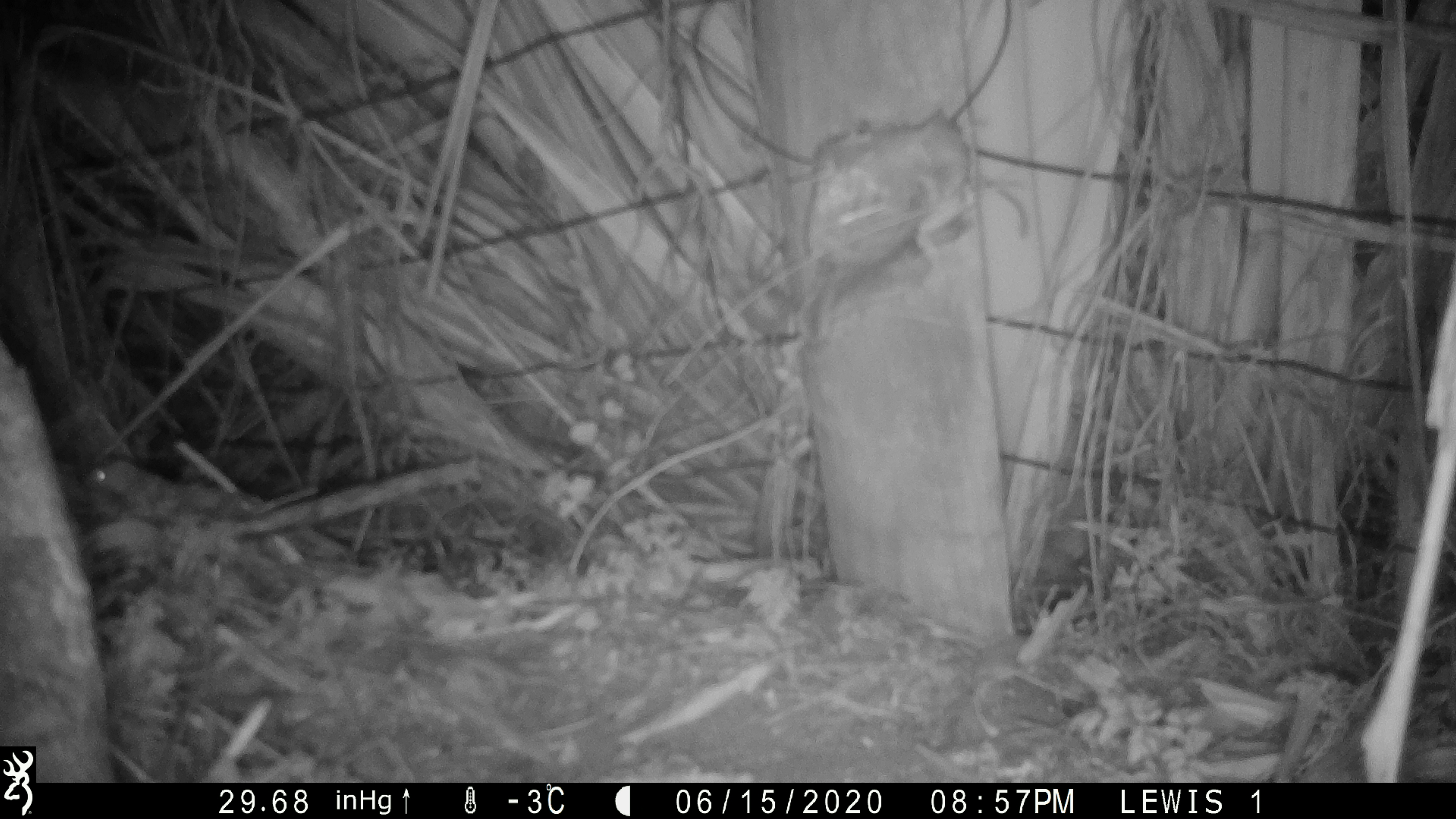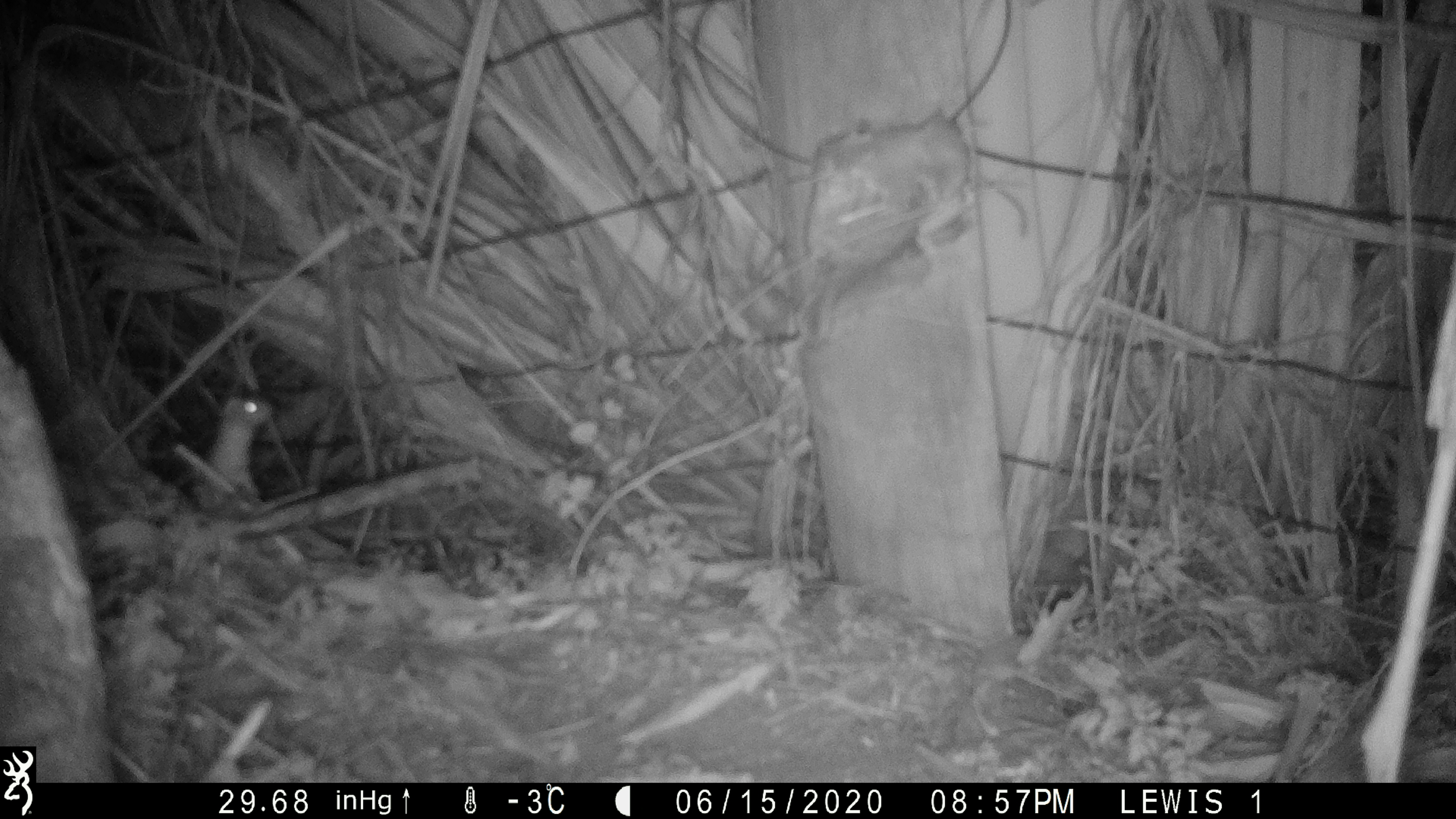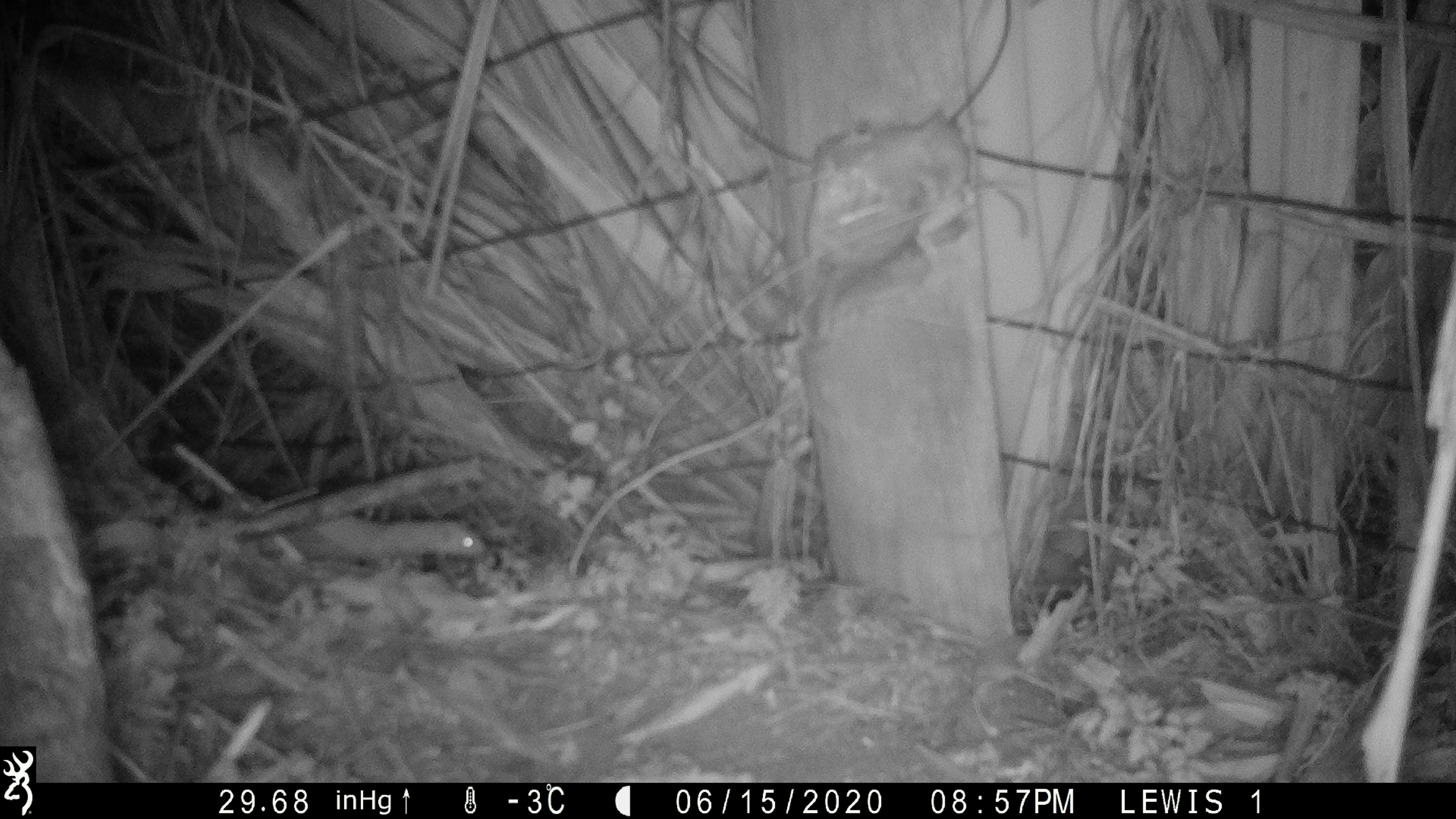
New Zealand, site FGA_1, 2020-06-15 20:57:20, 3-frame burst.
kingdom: Animalia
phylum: Chordata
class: Mammalia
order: Carnivora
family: Mustelidae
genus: Mustela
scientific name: Mustela nivalis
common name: least weasel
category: weasel